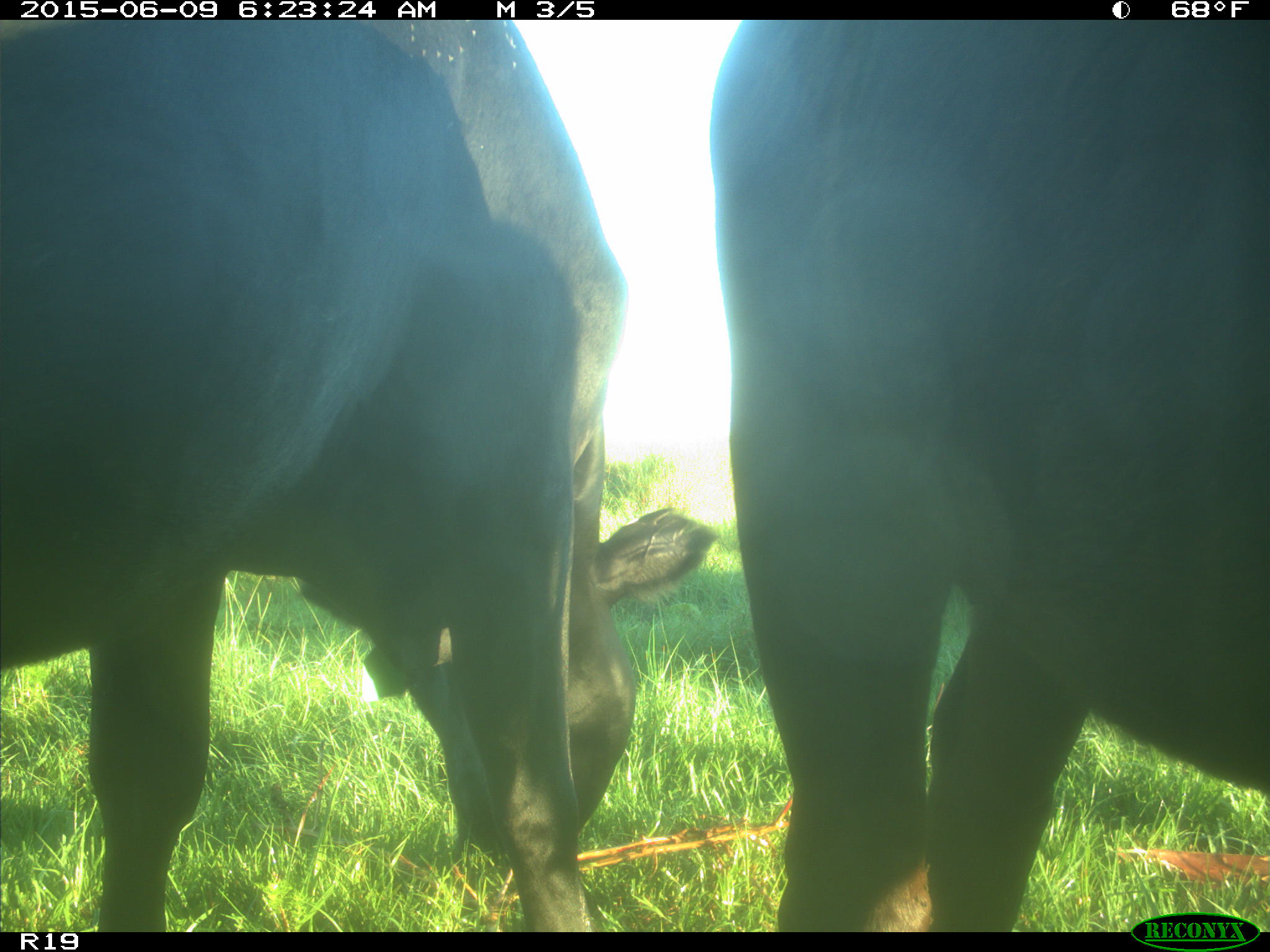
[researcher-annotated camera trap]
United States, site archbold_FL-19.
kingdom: Animalia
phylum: Chordata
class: Mammalia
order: Artiodactyla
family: Bovidae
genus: Bos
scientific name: Bos taurus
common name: domestic cow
Bos taurus (domestic cow).